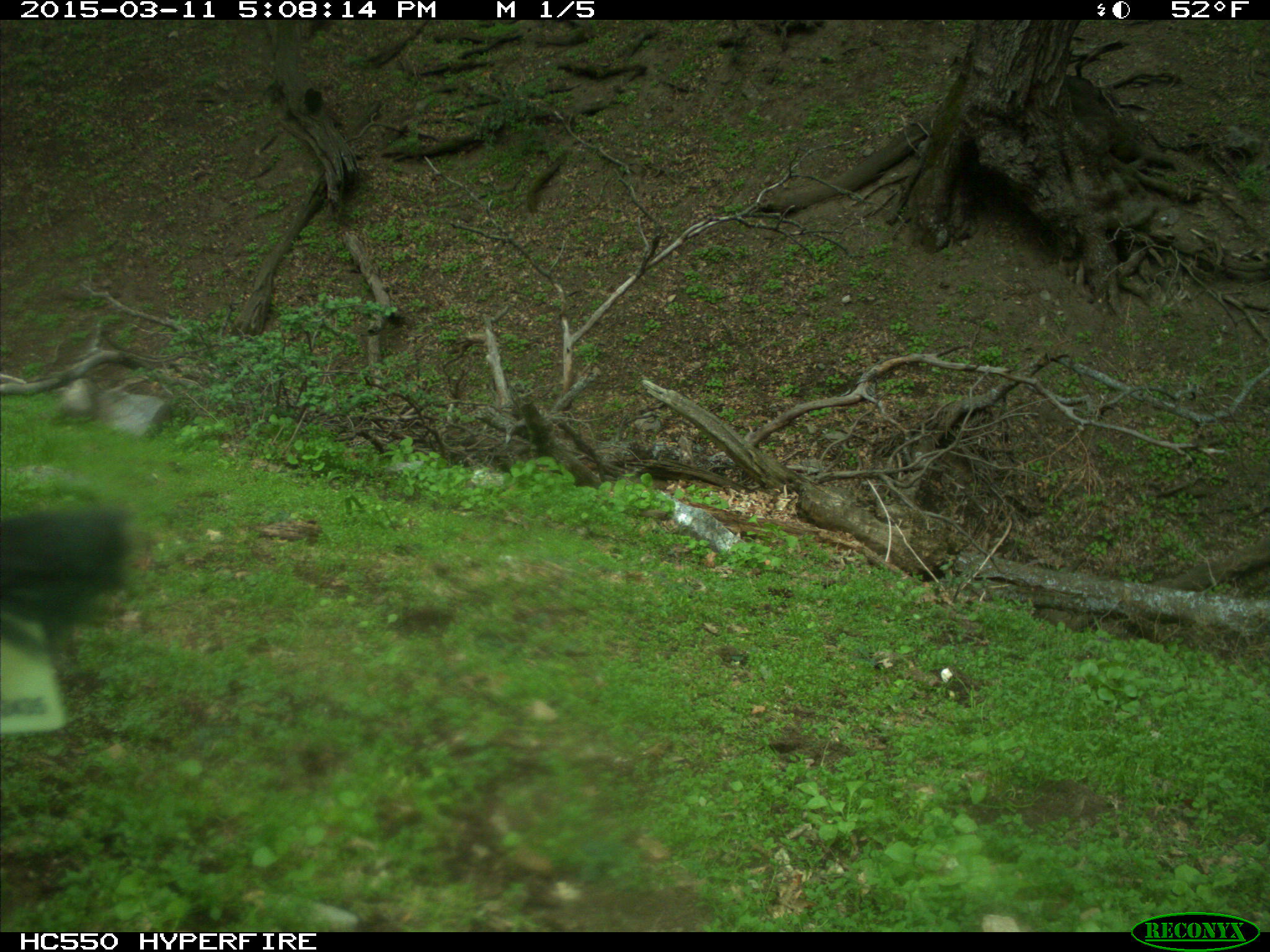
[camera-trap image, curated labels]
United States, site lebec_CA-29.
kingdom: Animalia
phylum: Chordata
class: Mammalia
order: Artiodactyla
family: Bovidae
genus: Bos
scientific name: Bos taurus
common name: domestic cow